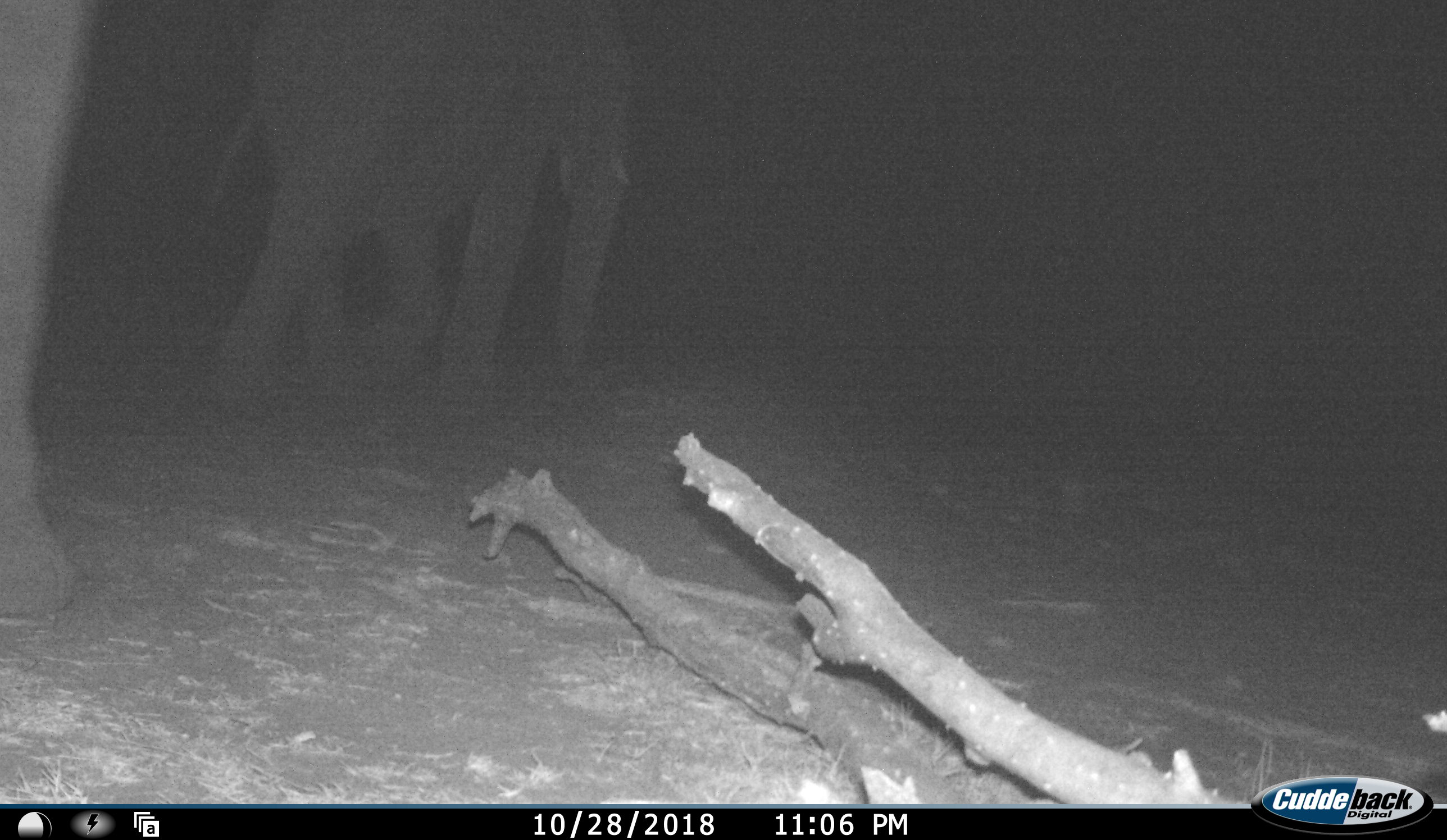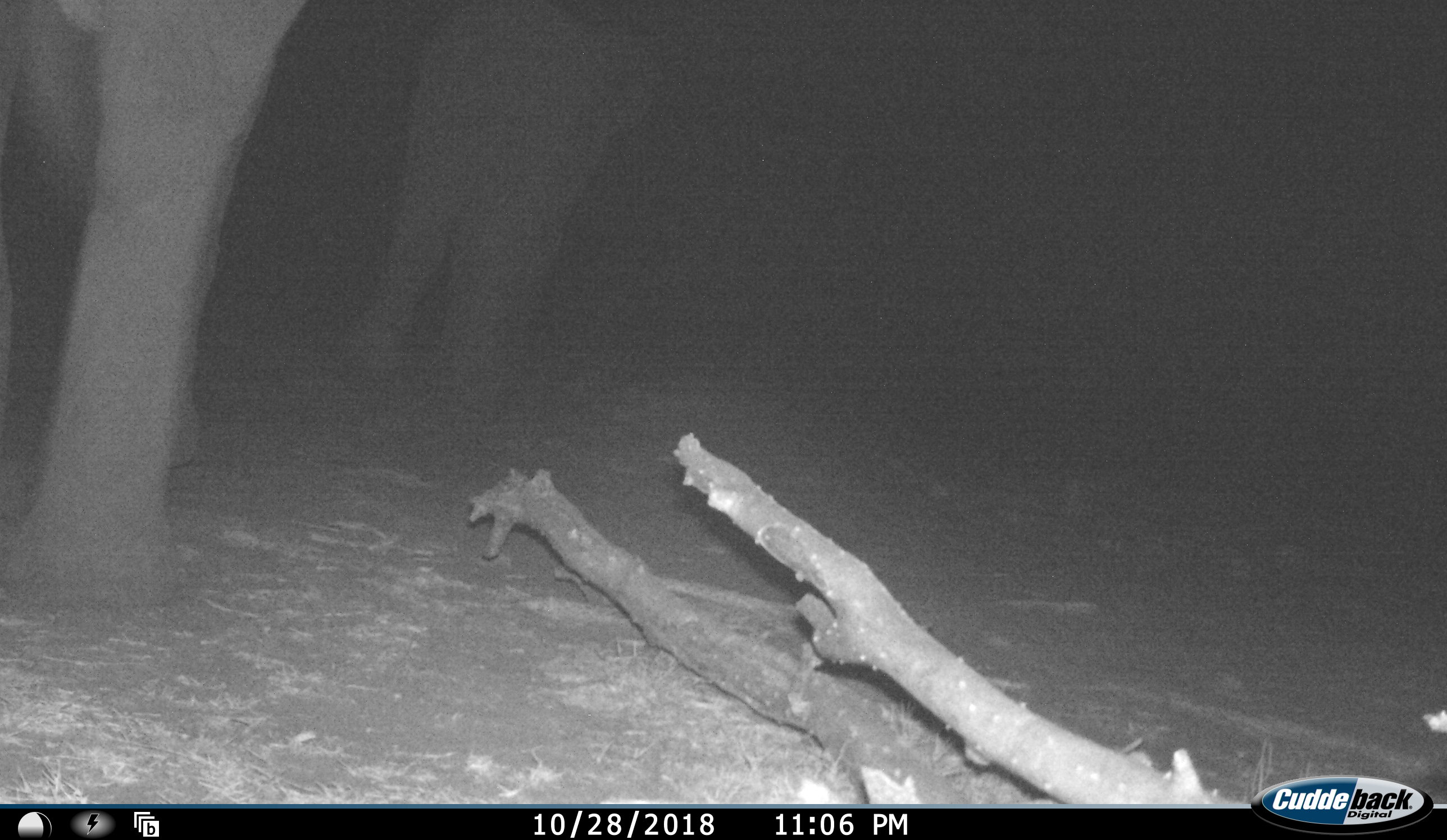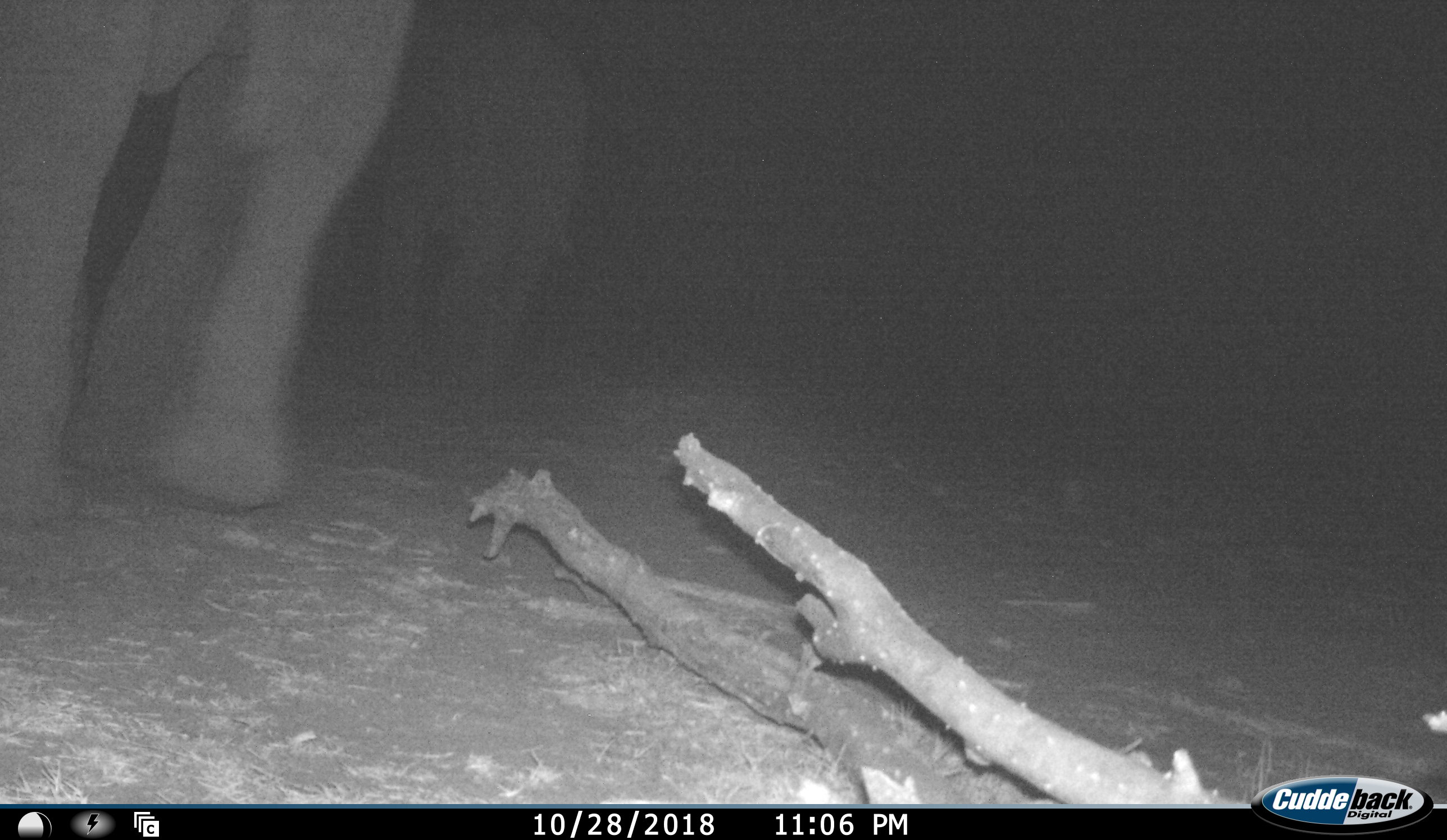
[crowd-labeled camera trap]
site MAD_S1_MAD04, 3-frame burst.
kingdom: Animalia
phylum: Chordata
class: Mammalia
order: Proboscidea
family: Elephantidae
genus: Loxodonta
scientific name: Loxodonta africana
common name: african bush elephant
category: elephant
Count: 2.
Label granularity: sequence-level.